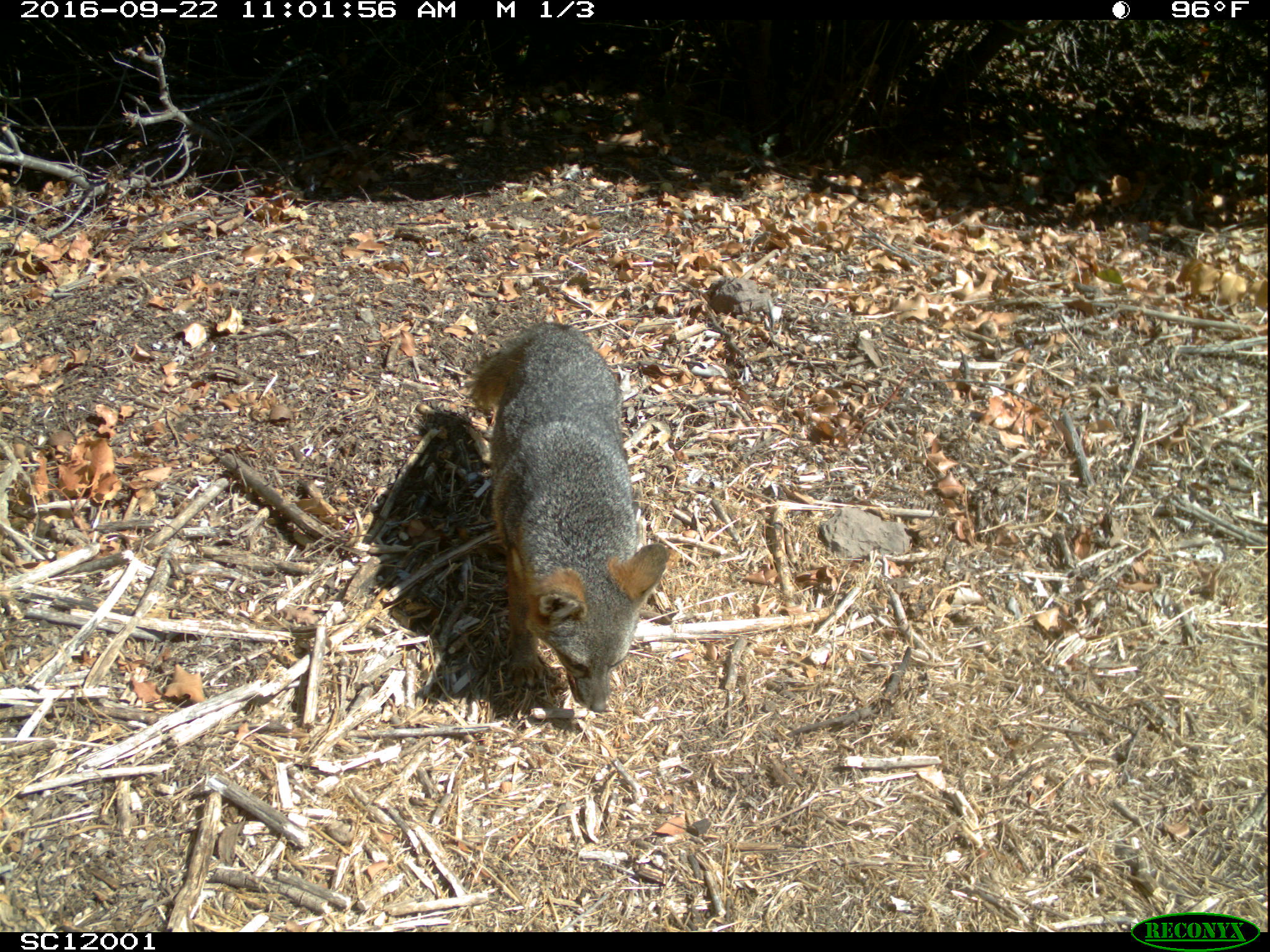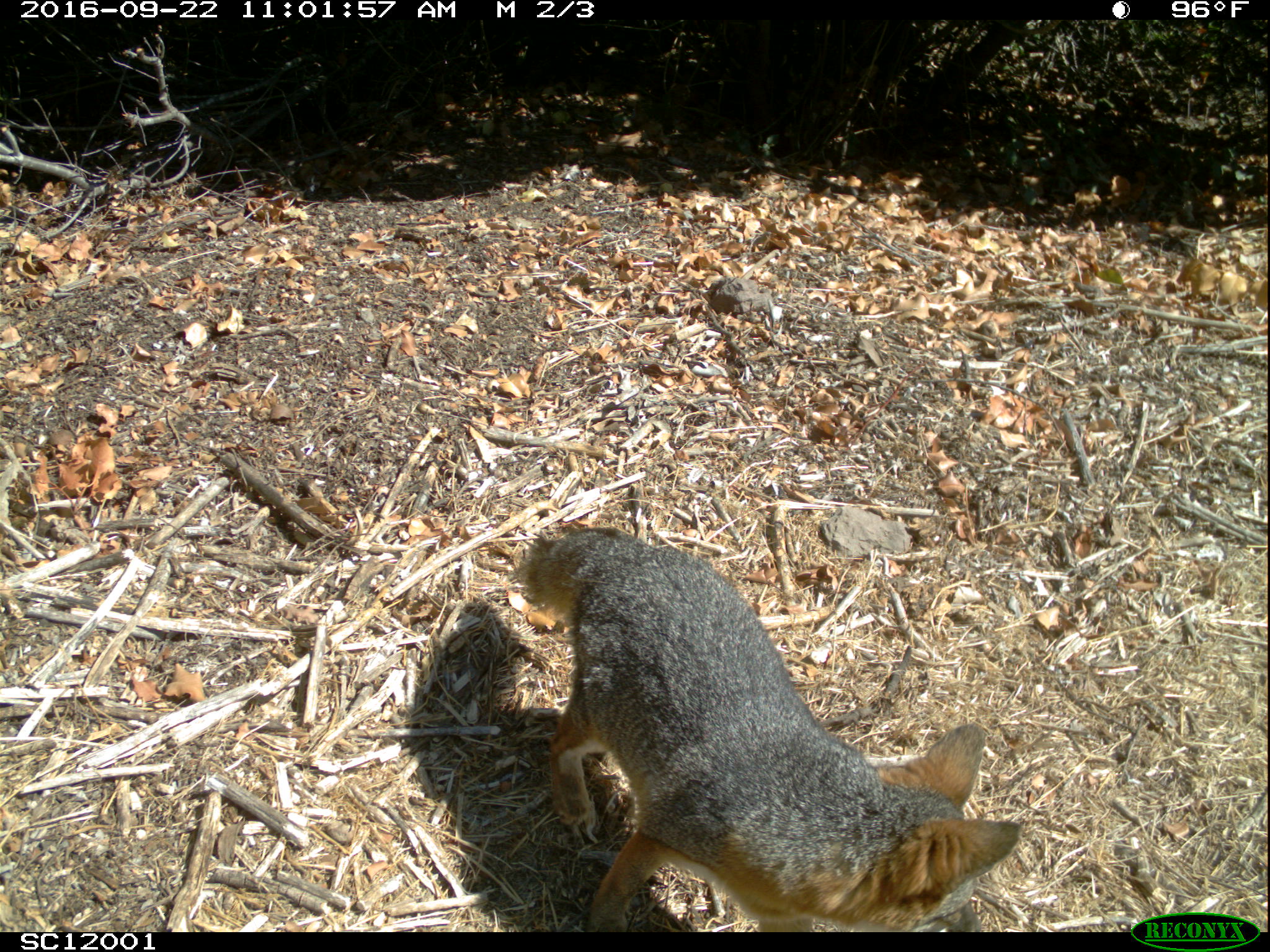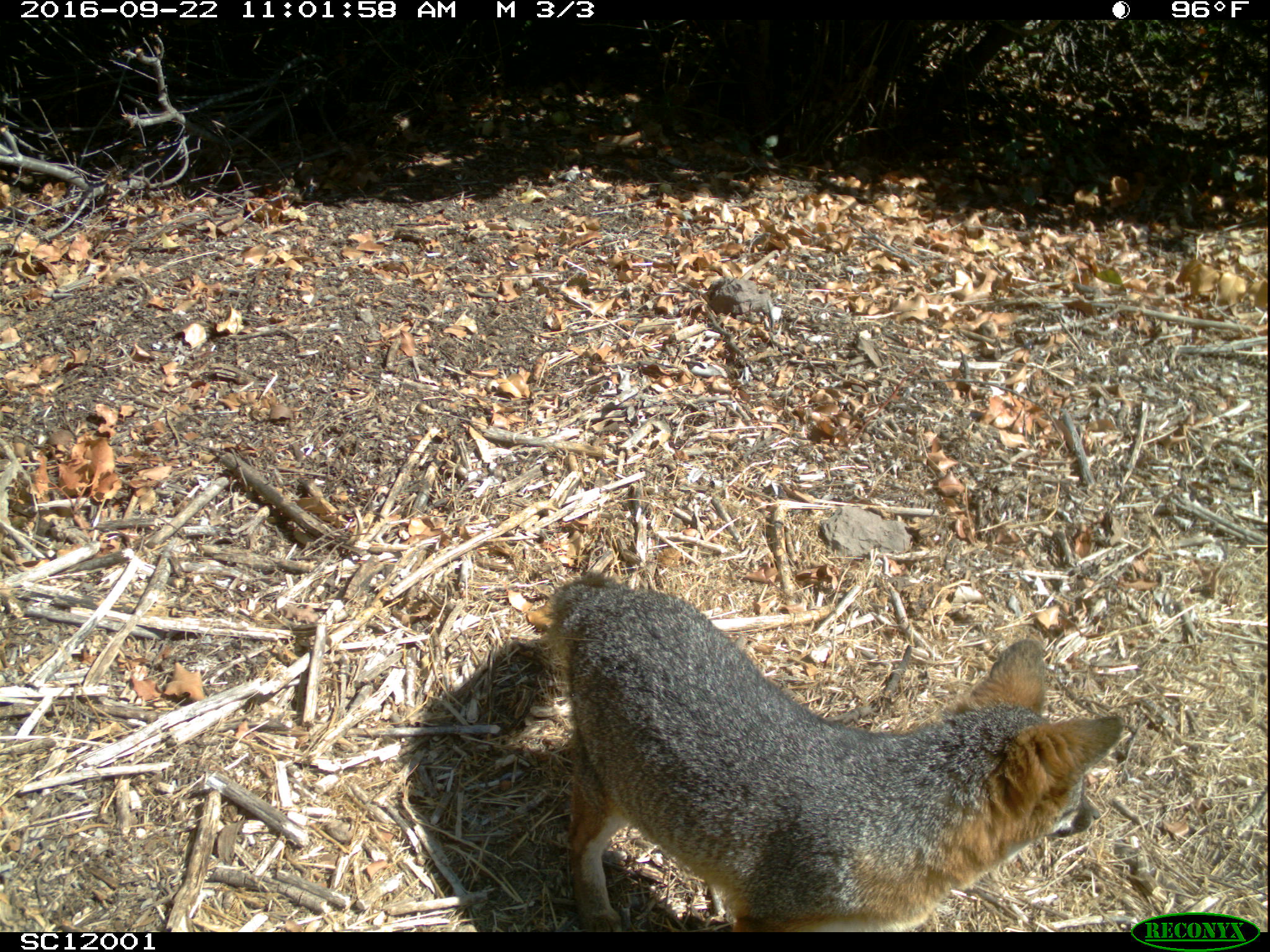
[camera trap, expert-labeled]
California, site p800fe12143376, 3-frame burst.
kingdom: Animalia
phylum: Chordata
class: Mammalia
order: Carnivora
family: Canidae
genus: Urocyon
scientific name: Urocyon littoralis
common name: island fox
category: fox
Fox (island fox) (Urocyon littoralis).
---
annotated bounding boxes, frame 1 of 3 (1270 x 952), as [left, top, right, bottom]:
fox: [473, 320, 670, 710]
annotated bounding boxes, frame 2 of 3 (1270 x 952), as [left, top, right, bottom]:
fox: [511, 524, 1019, 930]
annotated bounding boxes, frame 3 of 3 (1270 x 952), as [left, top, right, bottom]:
fox: [548, 573, 1124, 931]